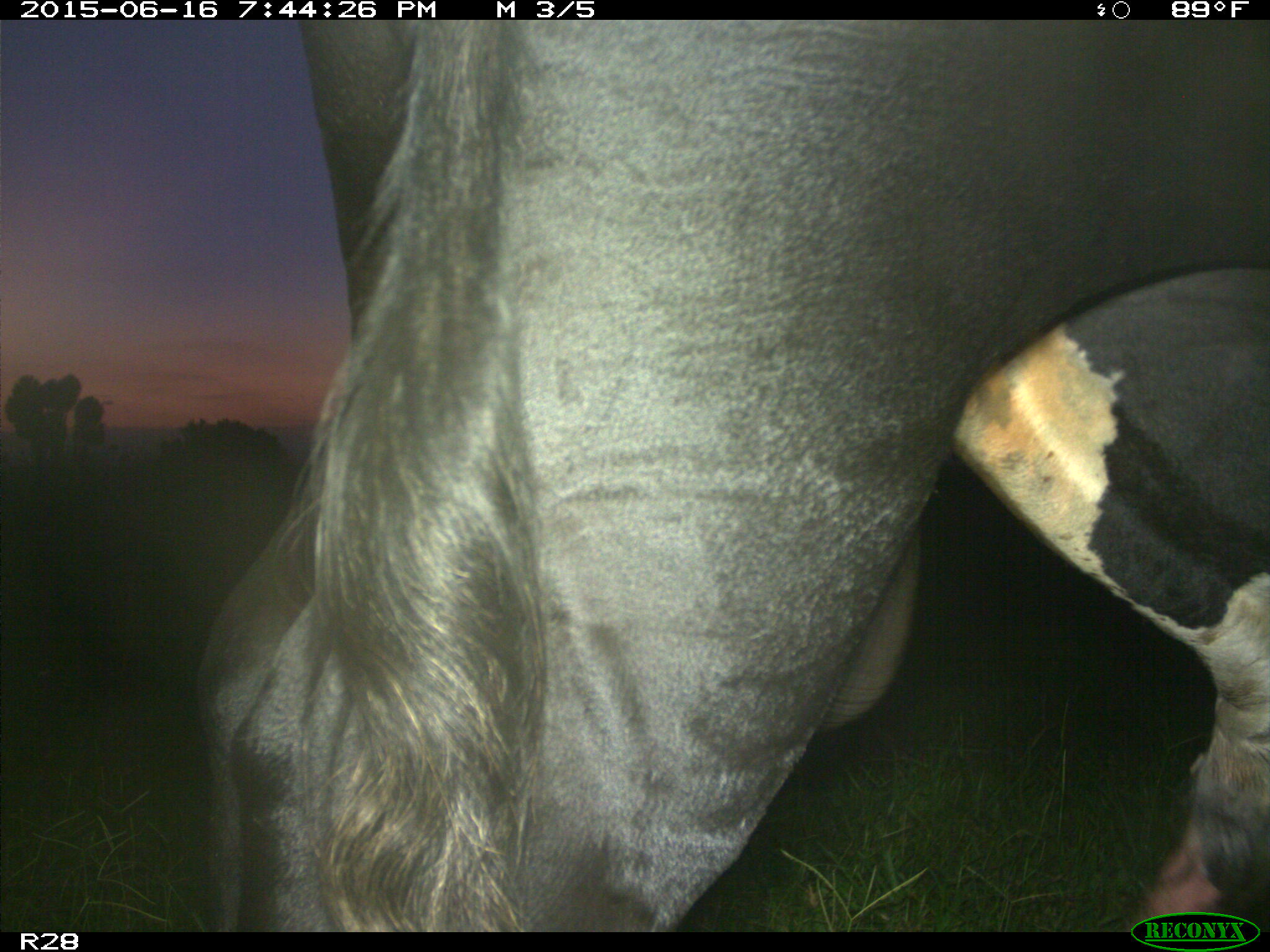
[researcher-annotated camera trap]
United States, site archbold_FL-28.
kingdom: Animalia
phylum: Chordata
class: Mammalia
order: Artiodactyla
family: Bovidae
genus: Bos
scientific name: Bos taurus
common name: domestic cow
Bos taurus (domestic cow).